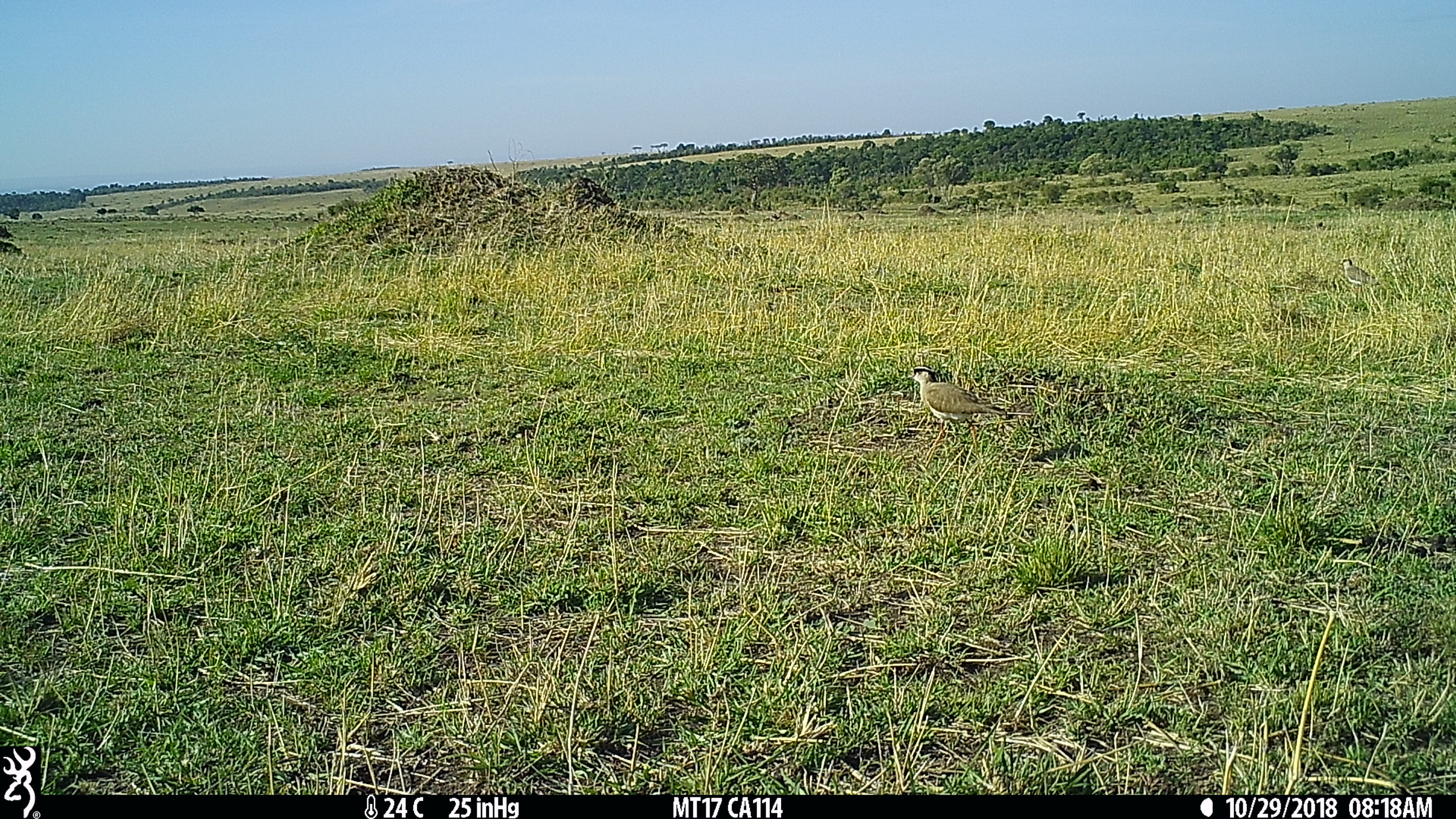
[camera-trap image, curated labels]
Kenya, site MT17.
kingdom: Animalia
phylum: Chordata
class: Aves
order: Charadriiformes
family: Charadriidae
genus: Vanellus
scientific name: Vanellus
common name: lapwing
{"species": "lapwing (Vanellus)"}